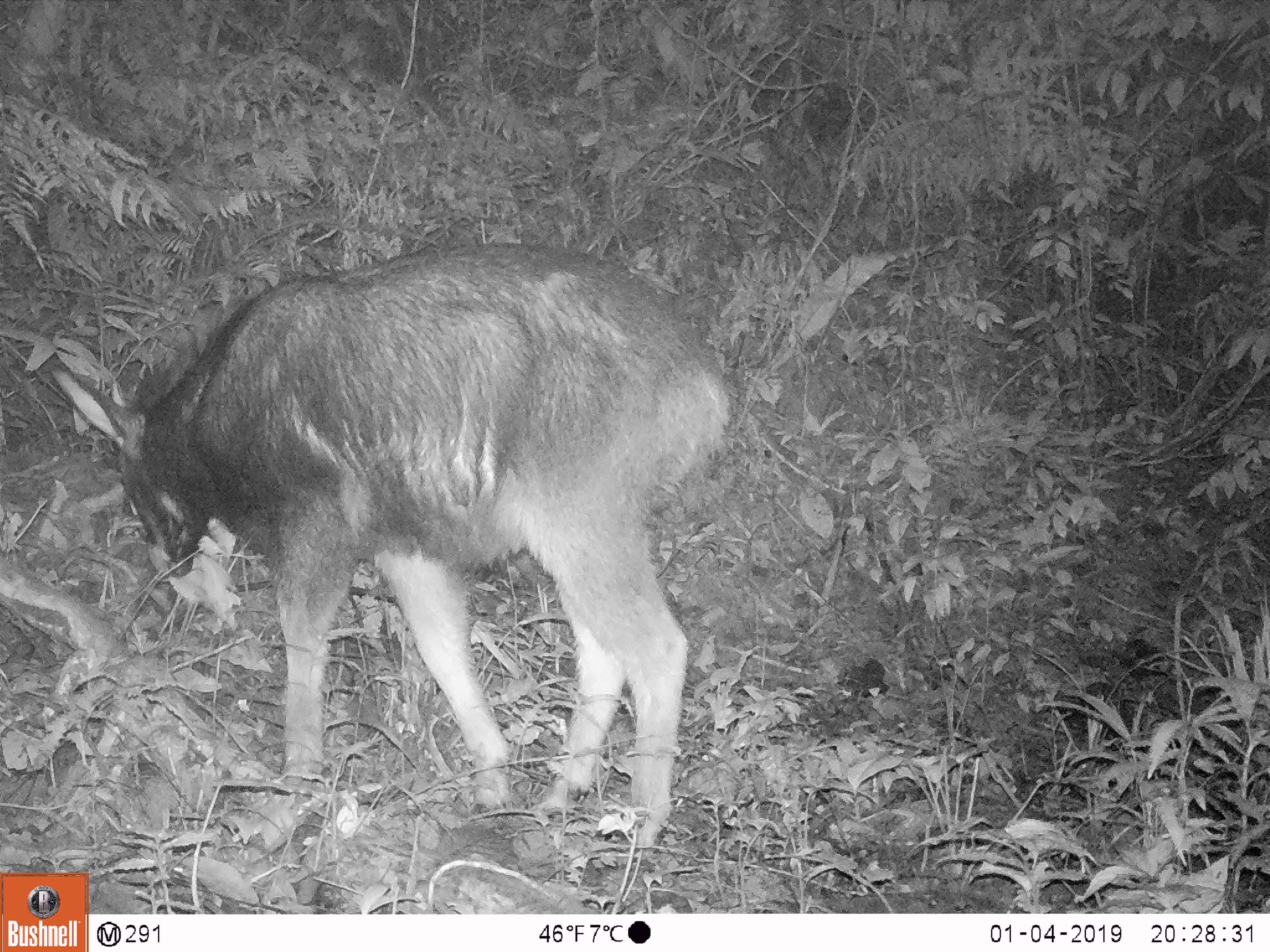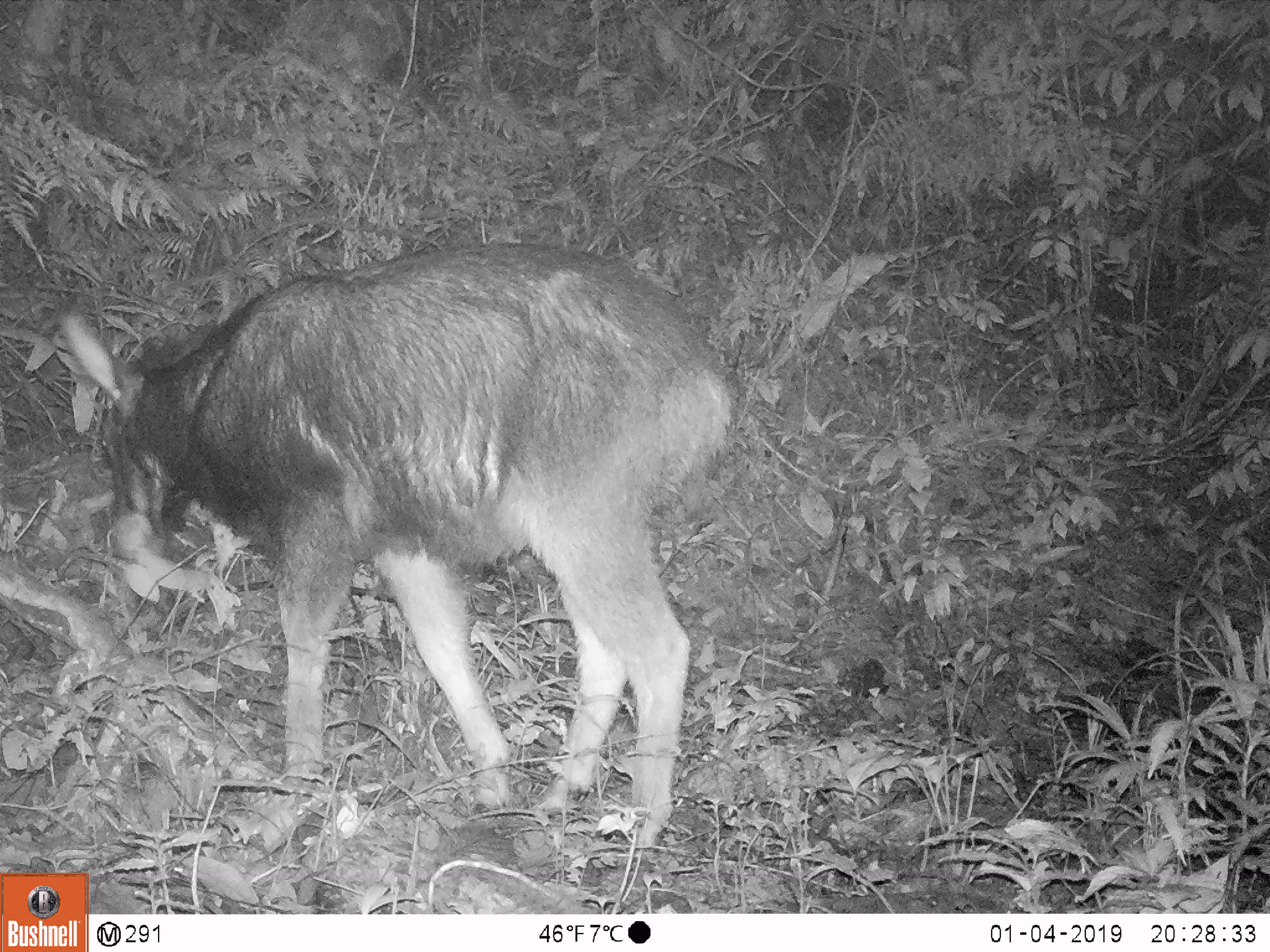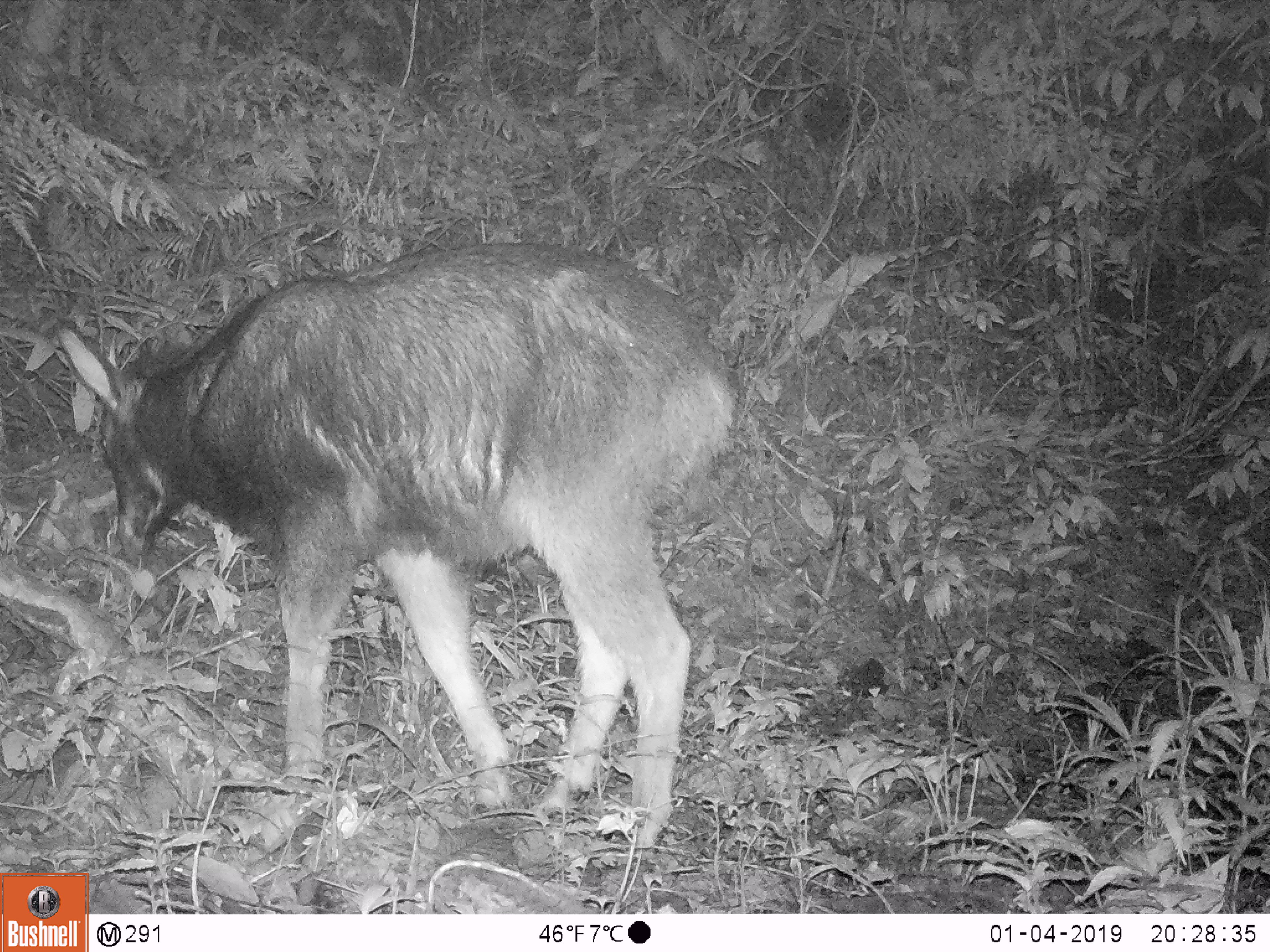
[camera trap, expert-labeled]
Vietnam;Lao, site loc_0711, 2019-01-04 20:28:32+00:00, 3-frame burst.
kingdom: Animalia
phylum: Chordata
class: Mammalia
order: Artiodactyla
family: Bovidae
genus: Capricornis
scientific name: Capricornis sumatraensis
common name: chinese serow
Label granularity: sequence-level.